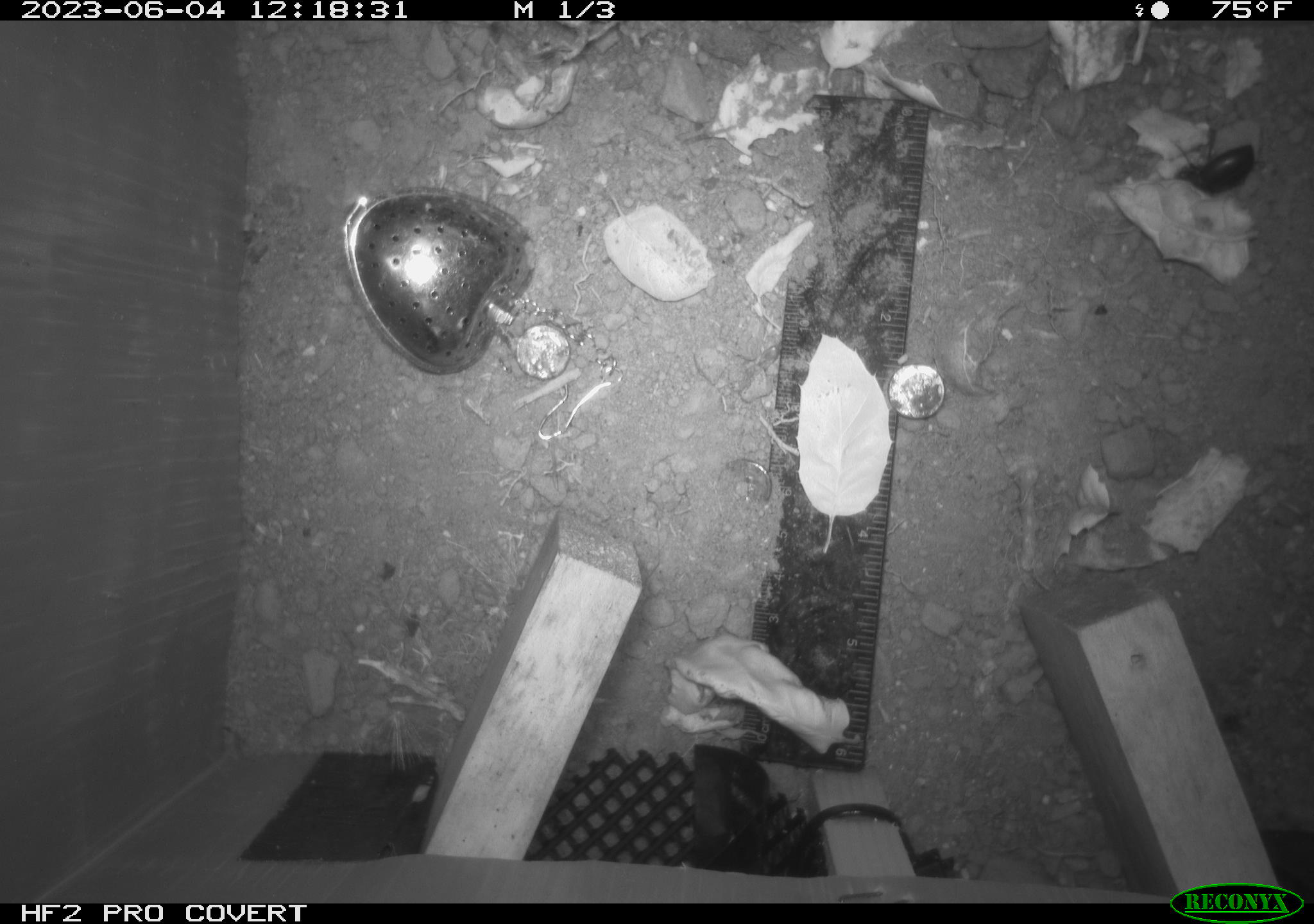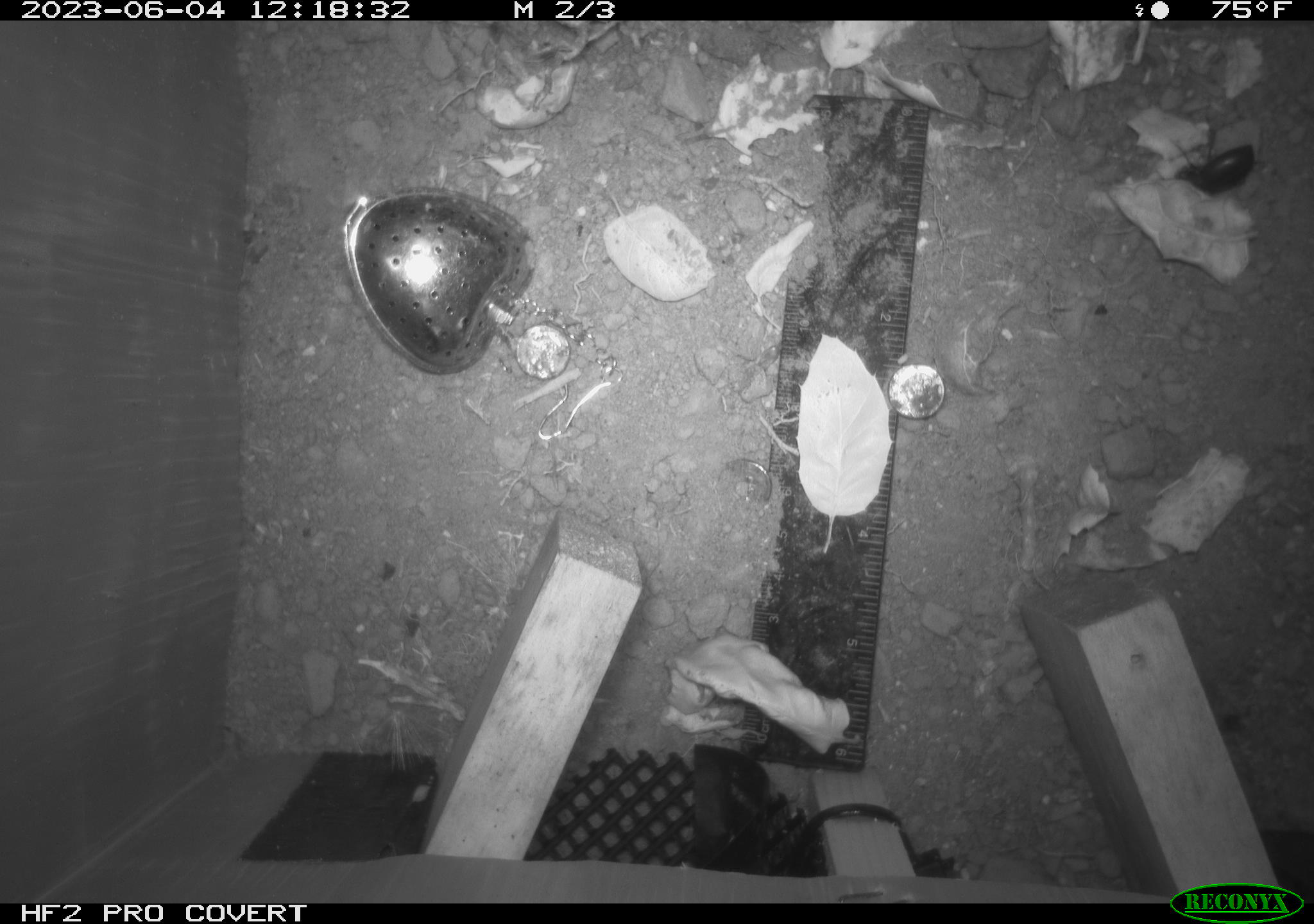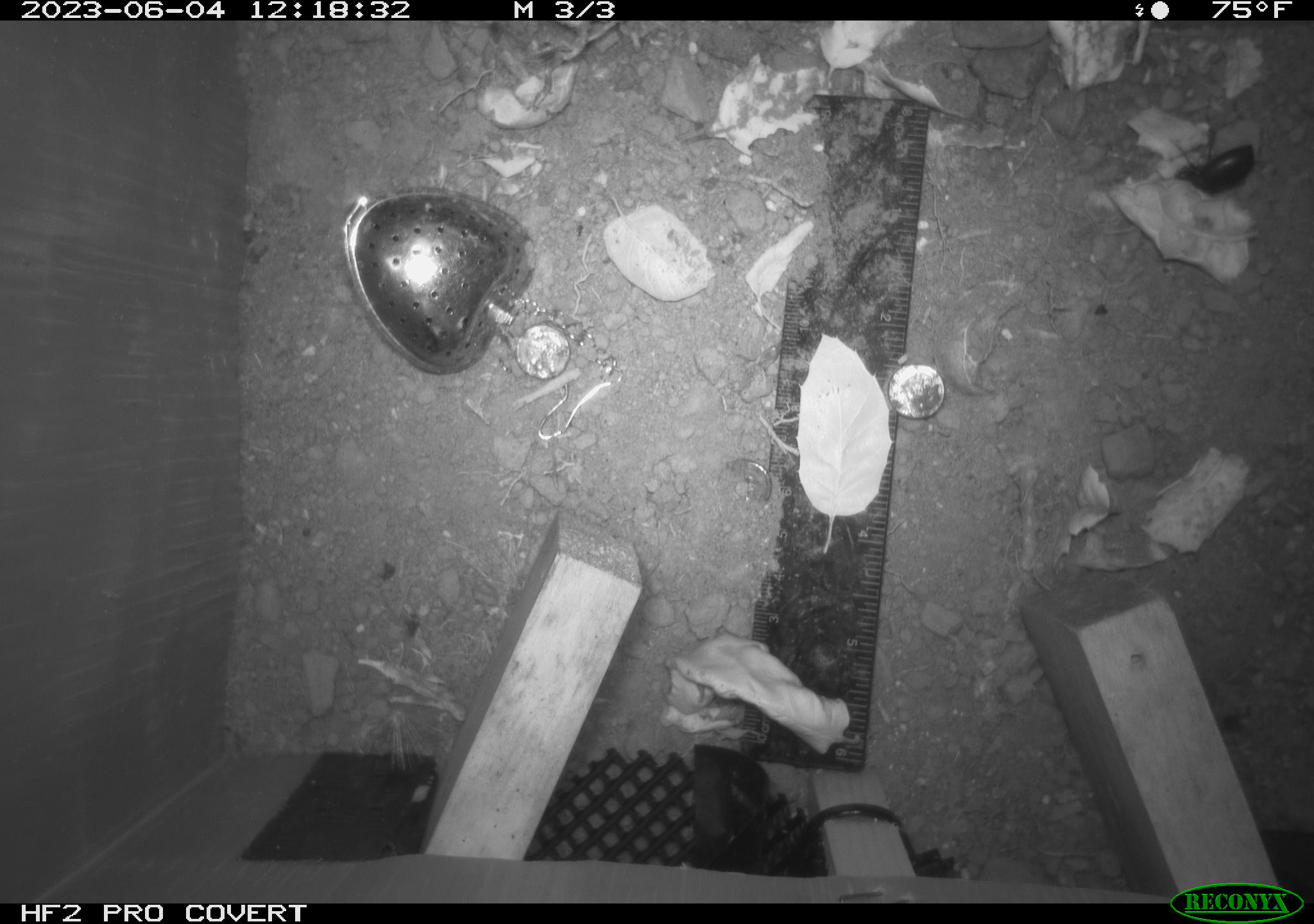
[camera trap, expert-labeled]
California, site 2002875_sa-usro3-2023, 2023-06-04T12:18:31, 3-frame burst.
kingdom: Animalia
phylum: Arthropoda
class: Insecta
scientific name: Insecta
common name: insect